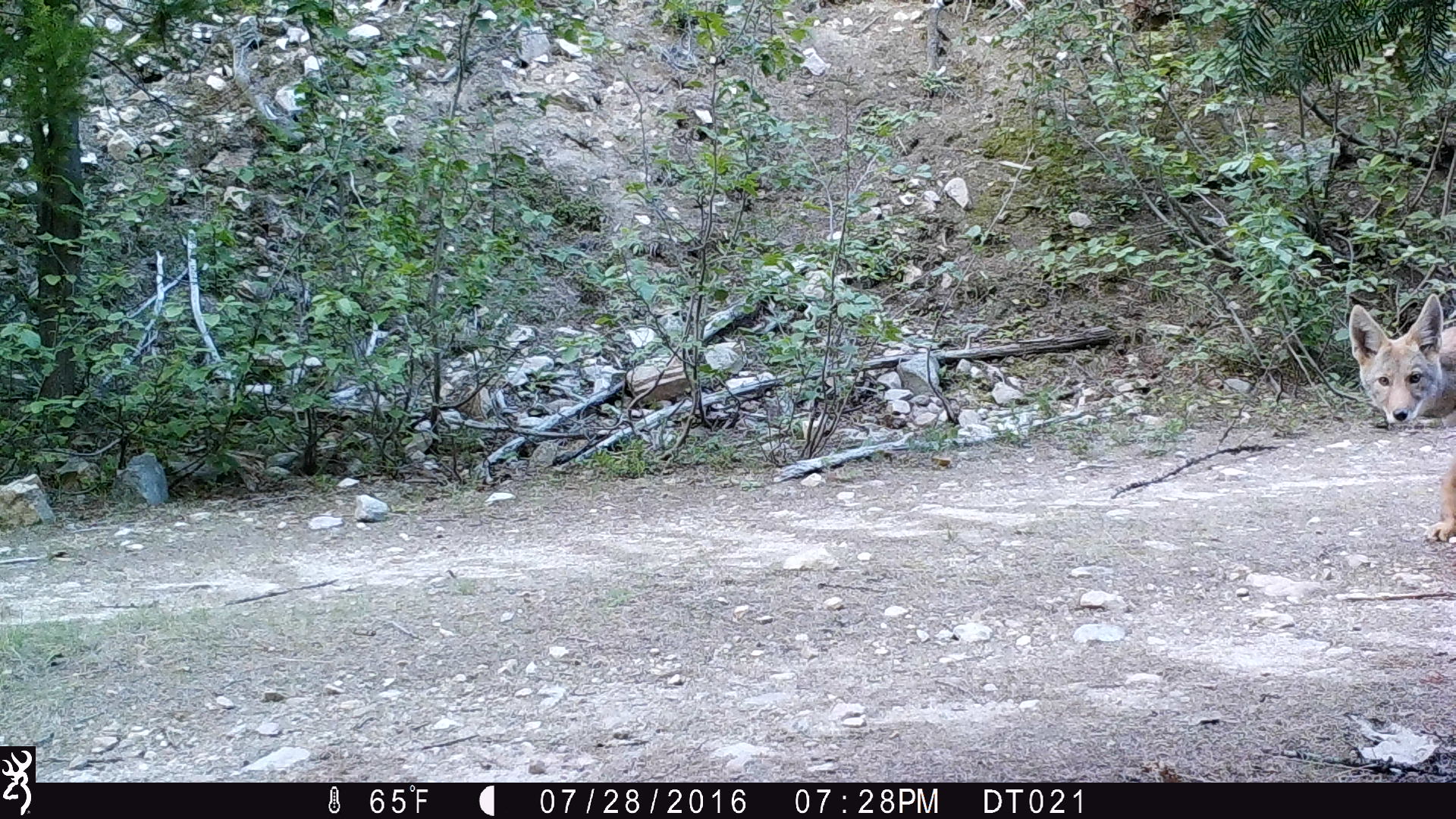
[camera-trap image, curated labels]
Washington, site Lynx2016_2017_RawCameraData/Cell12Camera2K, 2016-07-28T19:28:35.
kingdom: Animalia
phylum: Chordata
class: Mammalia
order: Carnivora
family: Canidae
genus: Canis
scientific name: Canis latrans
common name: coyote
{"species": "Canis latrans (coyote)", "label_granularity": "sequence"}